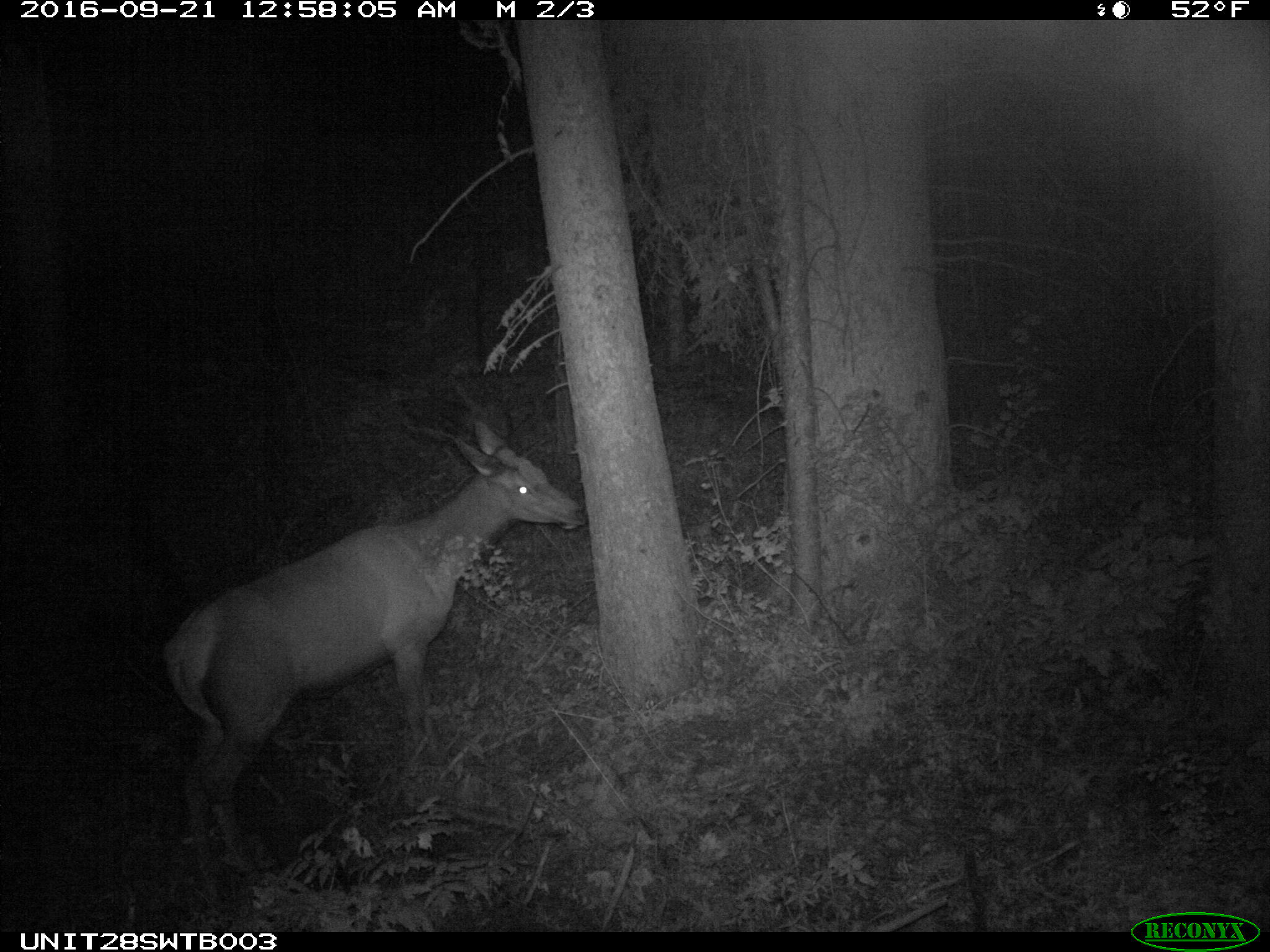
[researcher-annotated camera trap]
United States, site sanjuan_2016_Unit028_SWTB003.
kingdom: Animalia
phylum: Chordata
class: Mammalia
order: Artiodactyla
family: Cervidae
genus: Cervus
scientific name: Cervus elaphus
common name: red deer